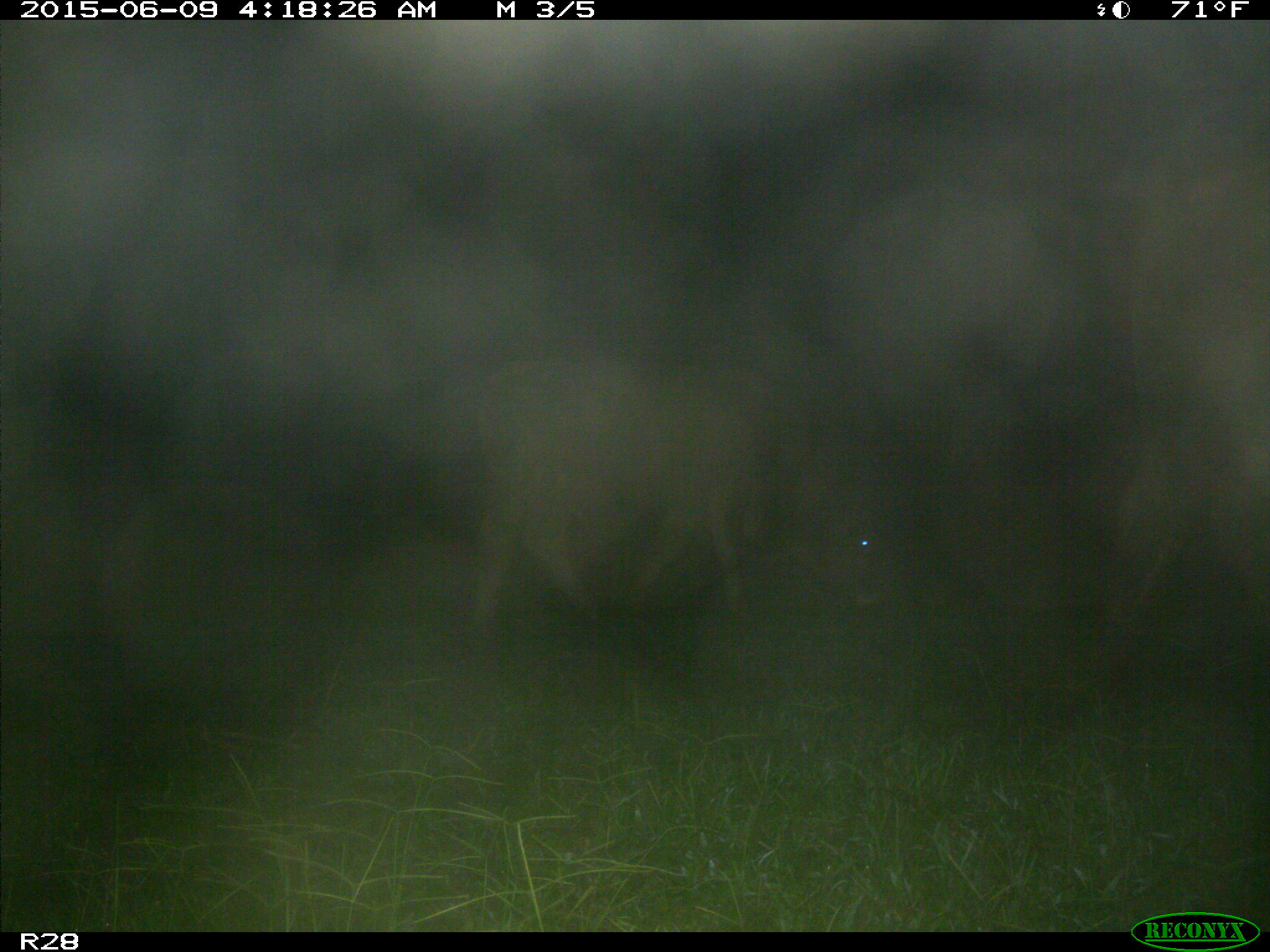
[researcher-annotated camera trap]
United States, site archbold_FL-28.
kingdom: Animalia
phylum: Chordata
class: Mammalia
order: Artiodactyla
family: Bovidae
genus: Bos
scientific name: Bos taurus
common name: domestic cow